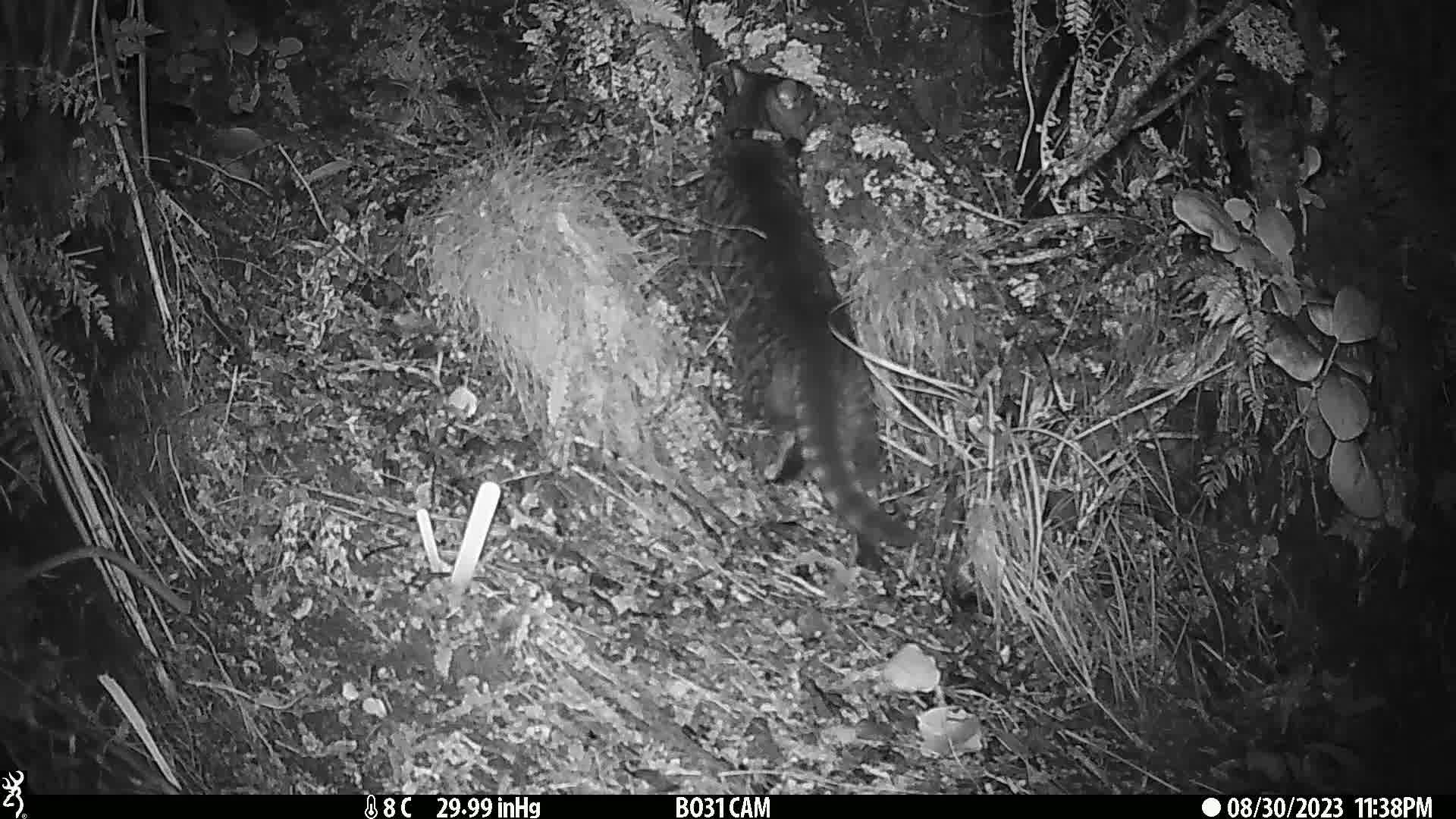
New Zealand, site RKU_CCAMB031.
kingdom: Animalia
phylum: Chordata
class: Mammalia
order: Carnivora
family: Felidae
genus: Felis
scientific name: Felis catus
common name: domestic cat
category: cat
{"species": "cat (domestic cat) (Felis catus)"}